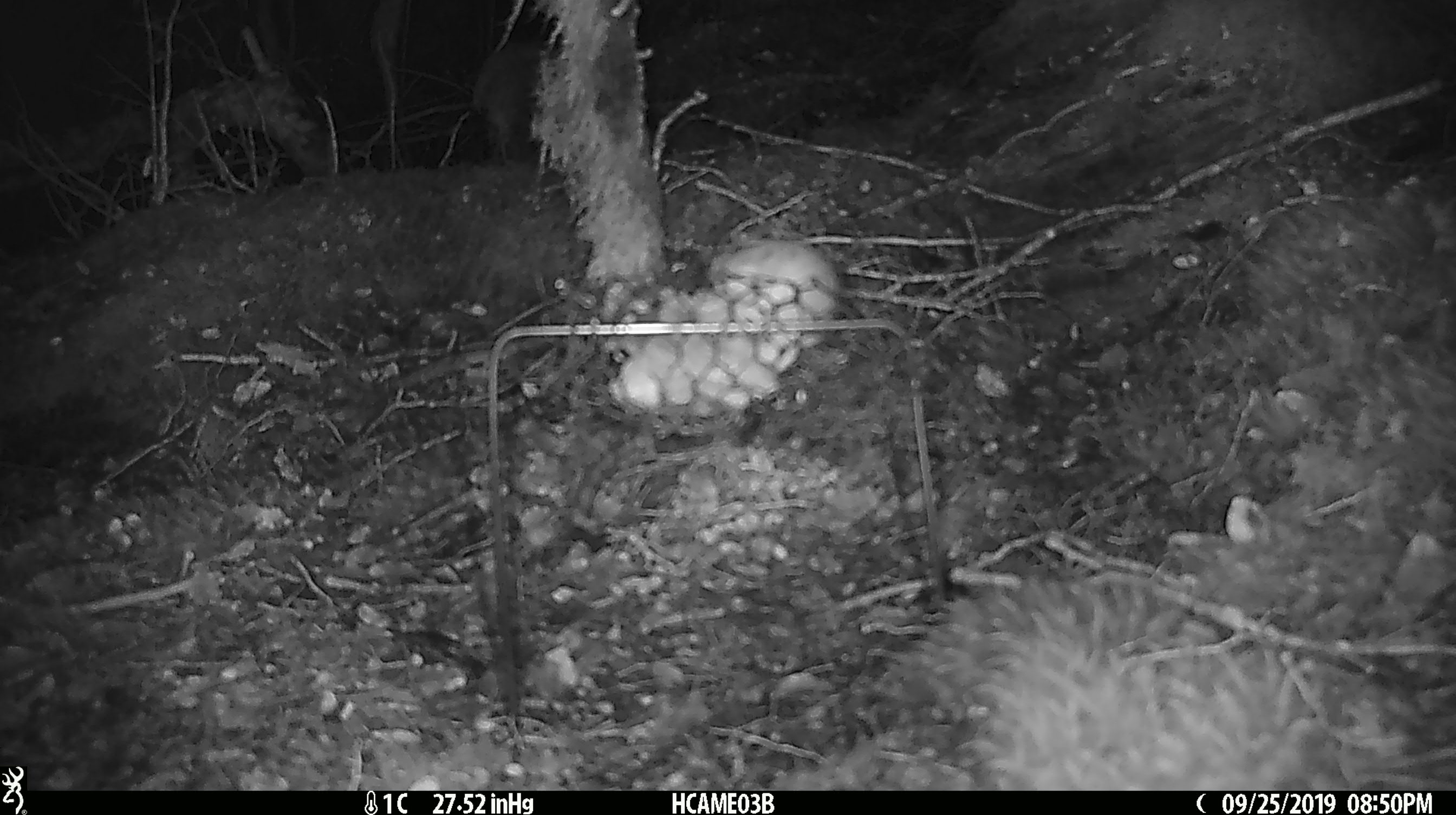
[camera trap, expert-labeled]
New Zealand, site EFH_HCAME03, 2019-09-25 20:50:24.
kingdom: Animalia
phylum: Chordata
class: Mammalia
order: Rodentia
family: Muridae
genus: Mus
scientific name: Mus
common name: mouse